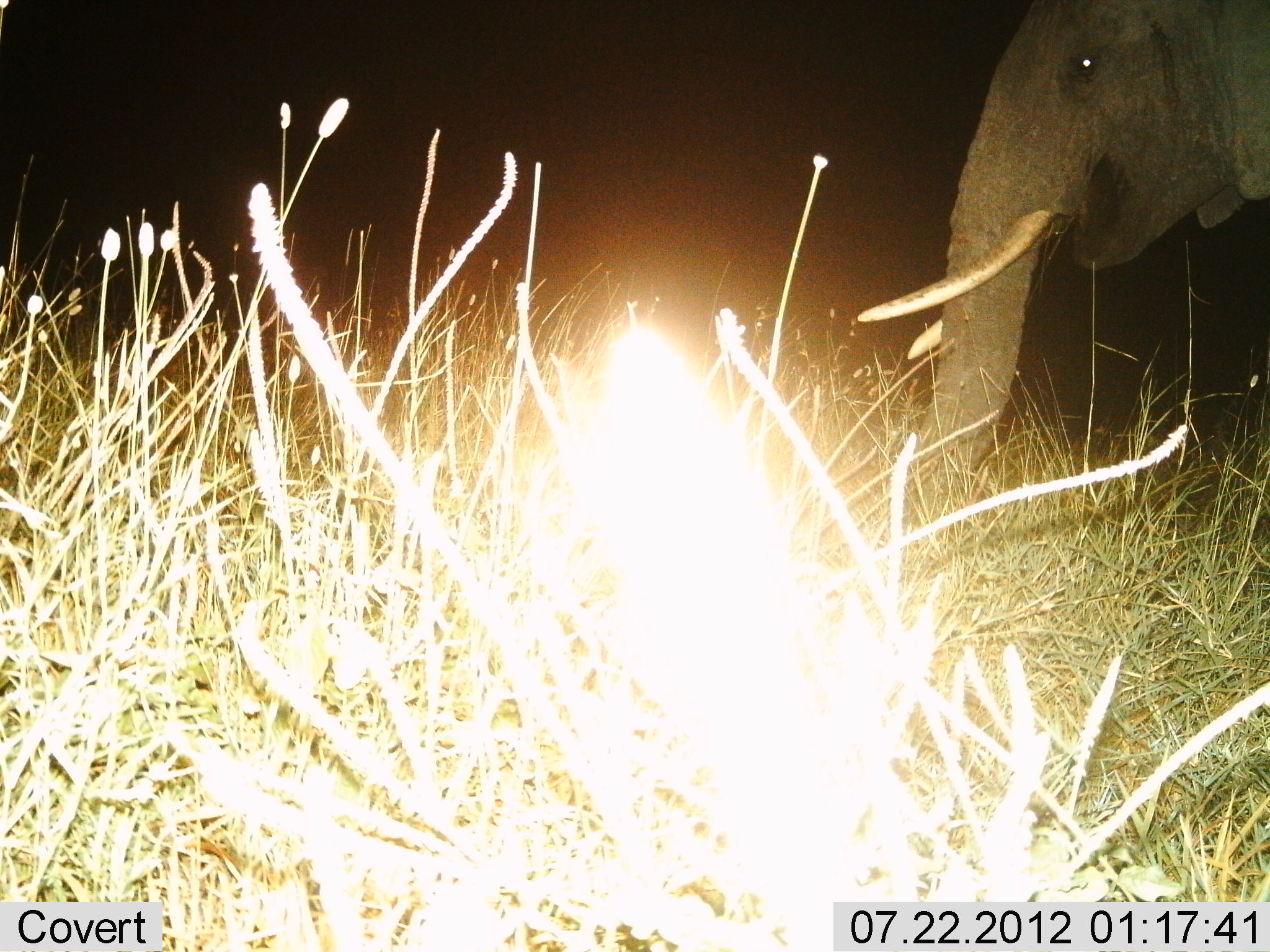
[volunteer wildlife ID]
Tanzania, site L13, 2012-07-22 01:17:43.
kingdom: Animalia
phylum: Chordata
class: Mammalia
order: Proboscidea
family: Elephantidae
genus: Loxodonta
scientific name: Loxodonta africana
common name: african bush elephant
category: elephant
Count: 1.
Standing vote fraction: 80%.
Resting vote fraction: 0%.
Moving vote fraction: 10%.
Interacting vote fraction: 0%.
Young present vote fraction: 0%.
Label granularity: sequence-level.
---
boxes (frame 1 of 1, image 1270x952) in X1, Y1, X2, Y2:
animal: 854, 0, 1270, 510